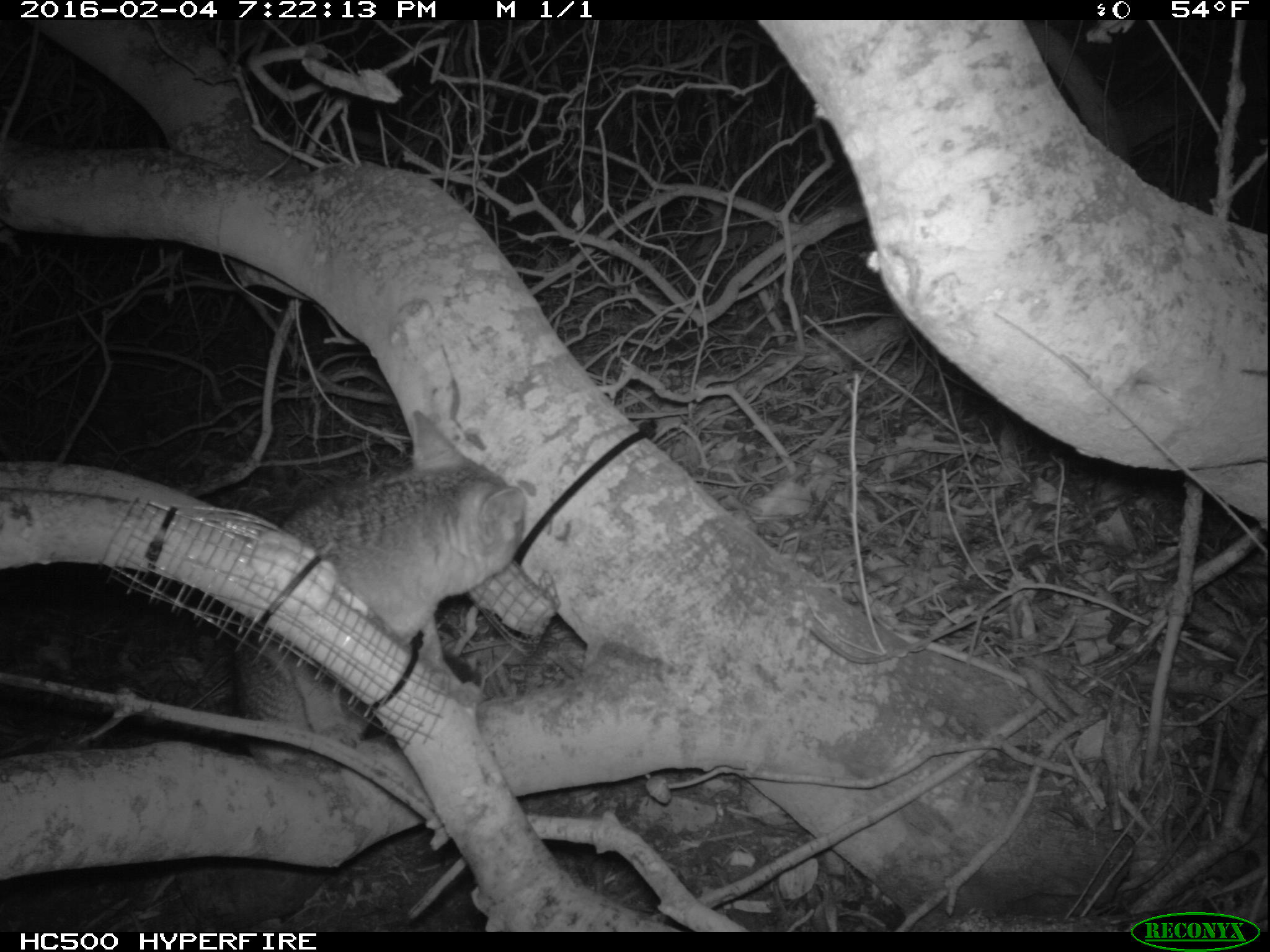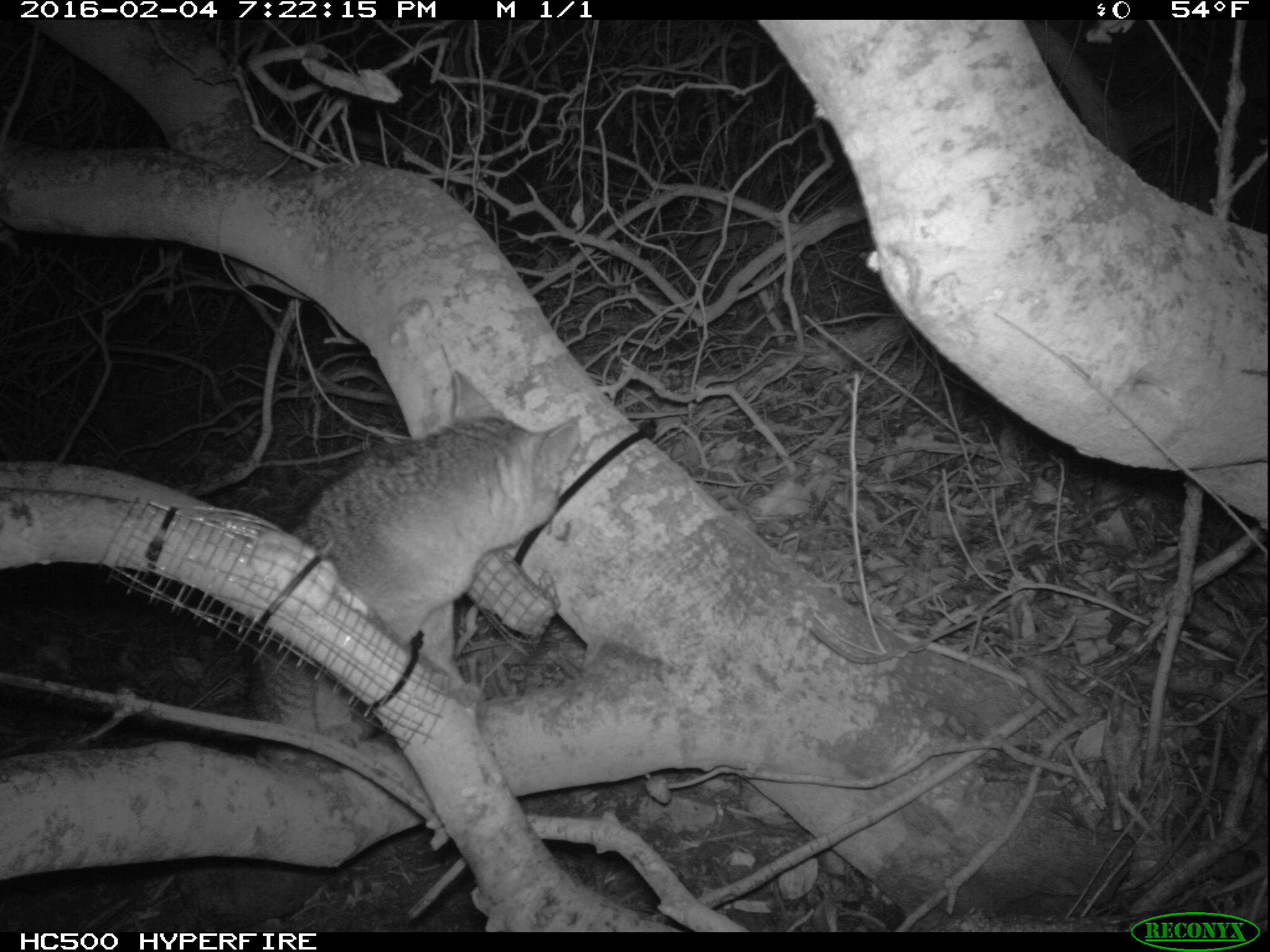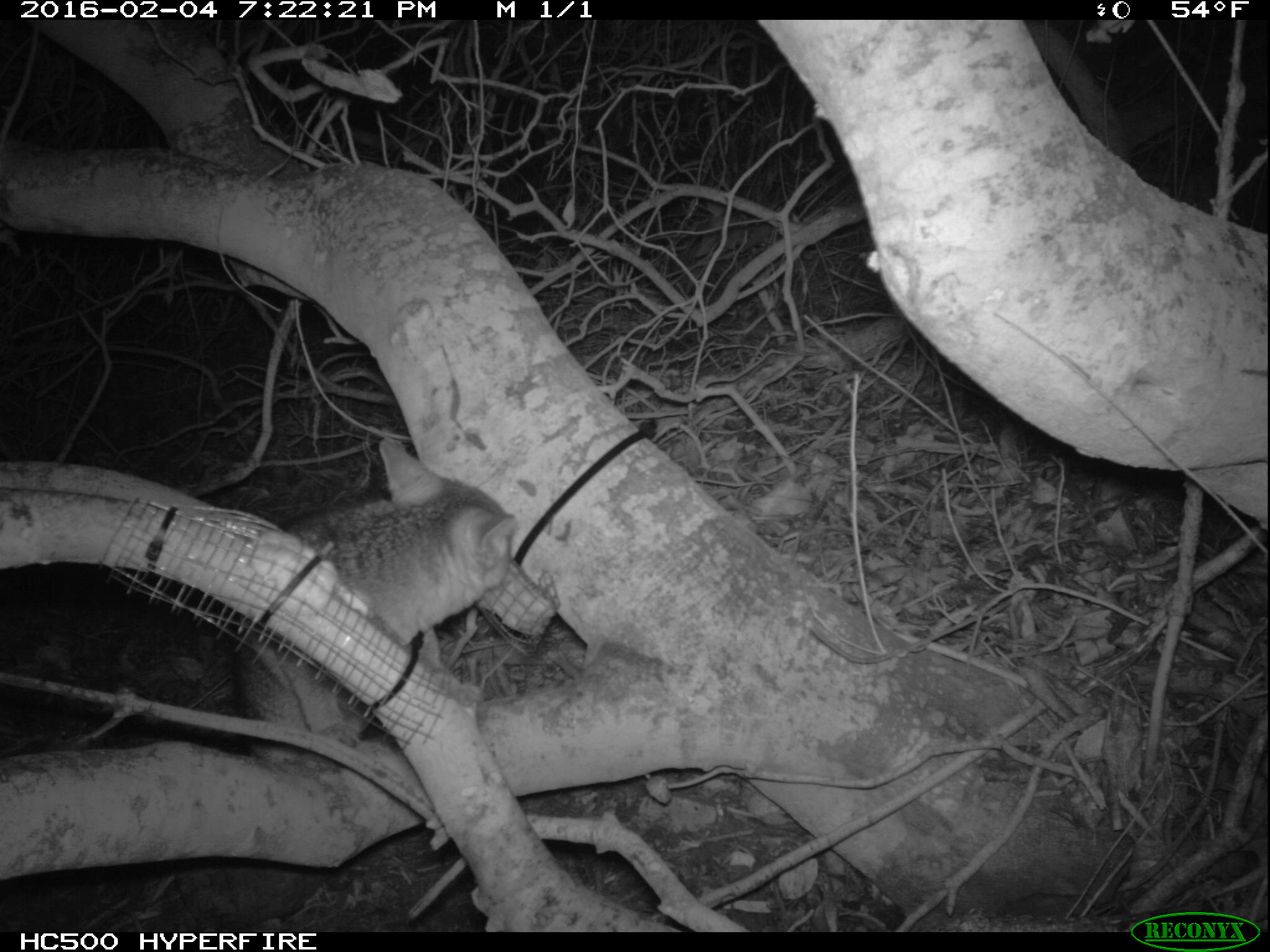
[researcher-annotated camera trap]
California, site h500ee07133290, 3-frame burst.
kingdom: Animalia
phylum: Chordata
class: Mammalia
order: Carnivora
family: Canidae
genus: Urocyon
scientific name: Urocyon littoralis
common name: island fox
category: fox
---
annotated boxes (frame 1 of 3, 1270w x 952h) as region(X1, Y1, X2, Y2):
fox: region(234, 410, 526, 765)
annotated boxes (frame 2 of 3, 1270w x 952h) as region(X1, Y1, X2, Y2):
fox: region(249, 369, 580, 770)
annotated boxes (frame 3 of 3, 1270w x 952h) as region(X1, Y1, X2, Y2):
fox: region(233, 438, 518, 762)